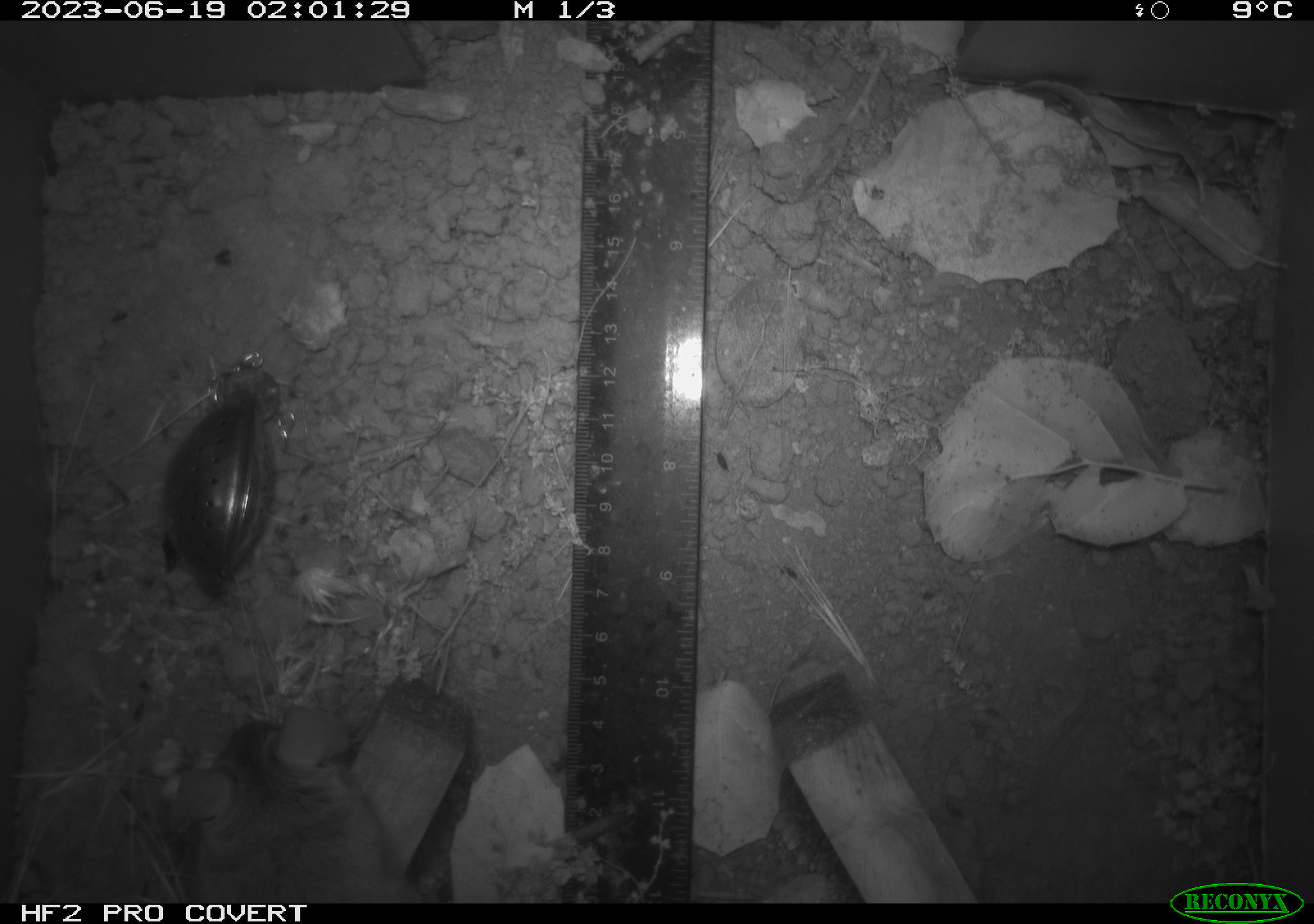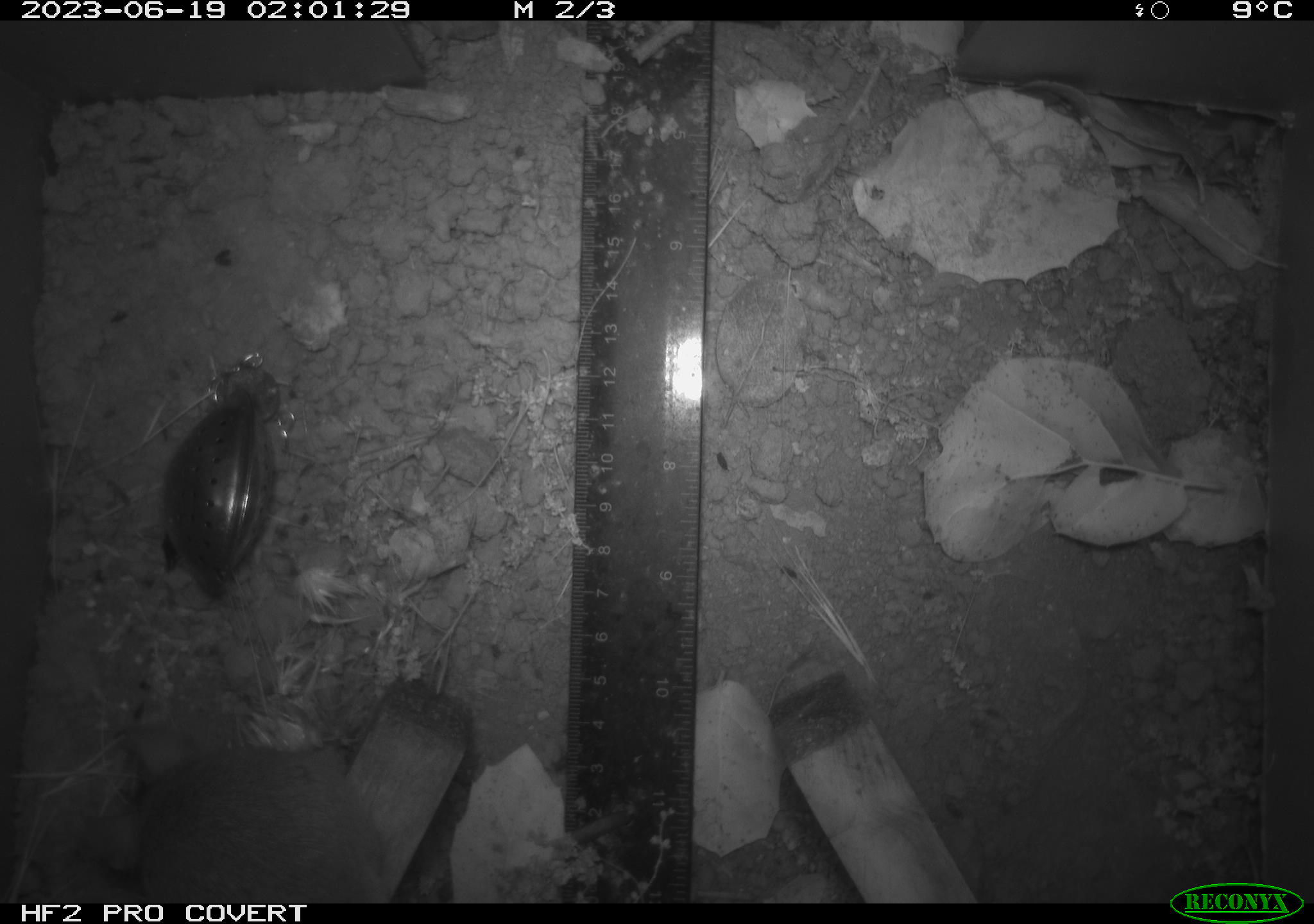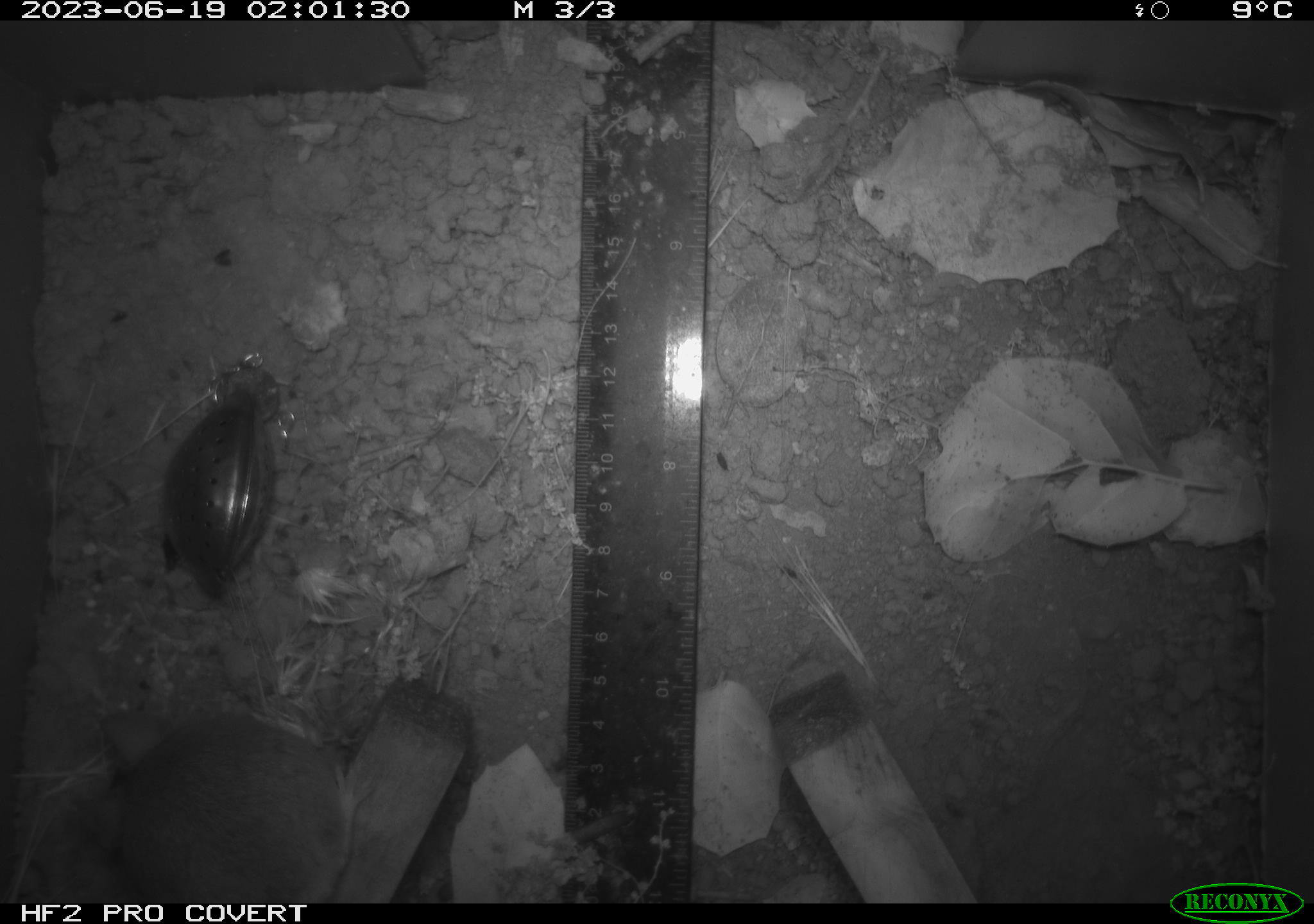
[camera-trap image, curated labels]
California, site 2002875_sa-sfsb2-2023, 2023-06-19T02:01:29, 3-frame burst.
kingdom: Animalia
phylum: Chordata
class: Mammalia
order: Rodentia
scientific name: Rodentia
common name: mouse species